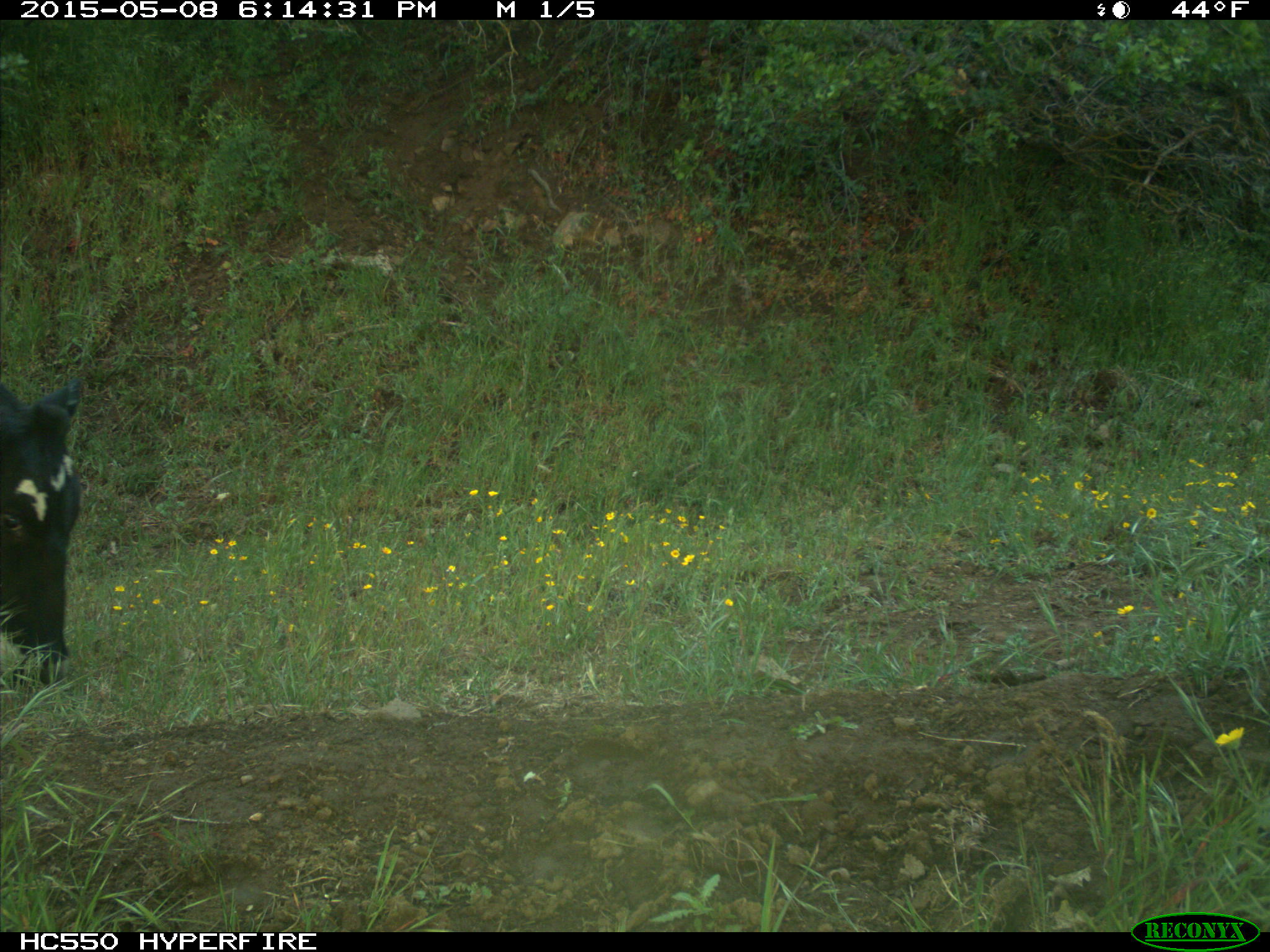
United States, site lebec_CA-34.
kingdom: Animalia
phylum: Chordata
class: Mammalia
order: Artiodactyla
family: Bovidae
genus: Bos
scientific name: Bos taurus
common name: domestic cow